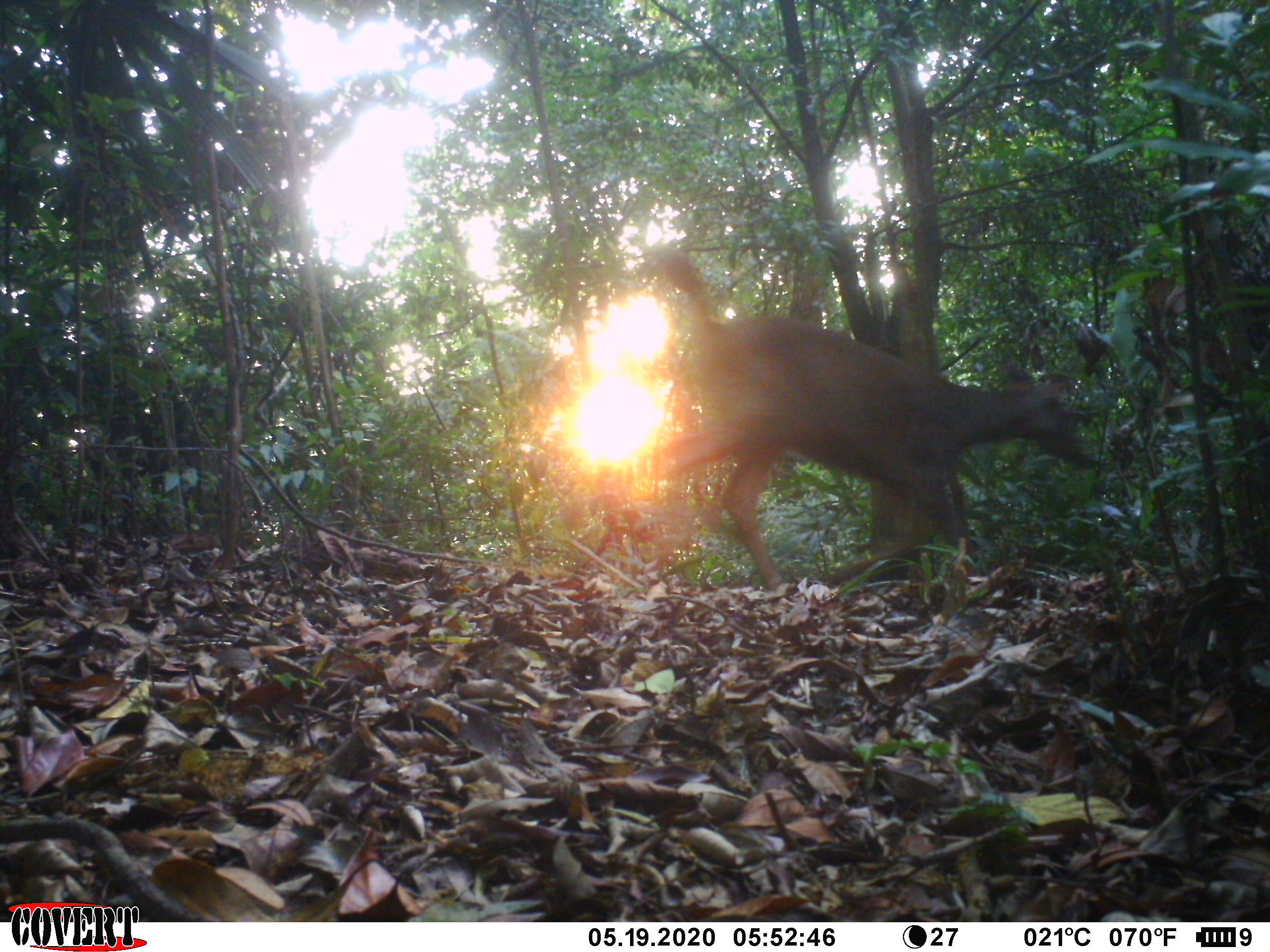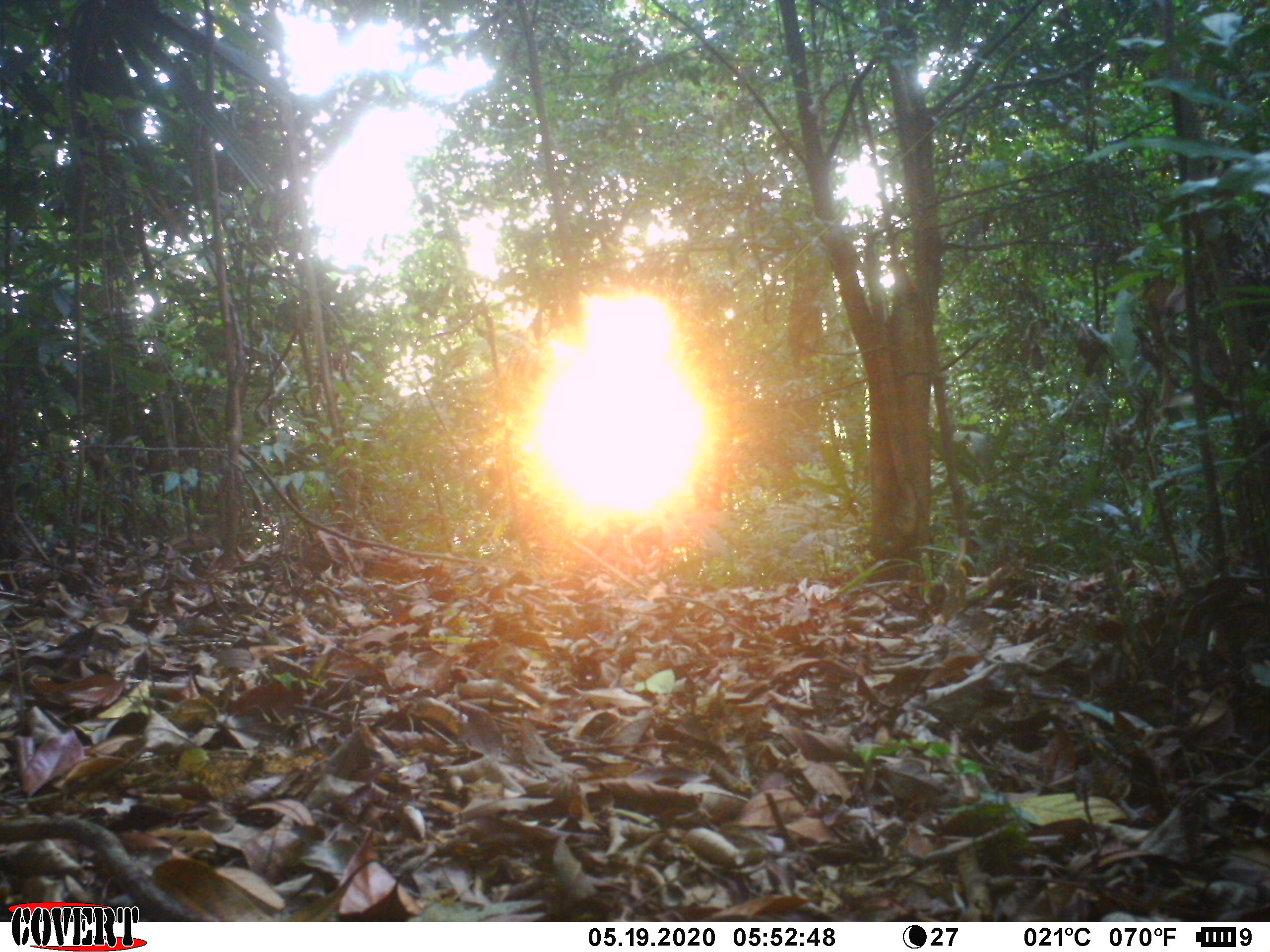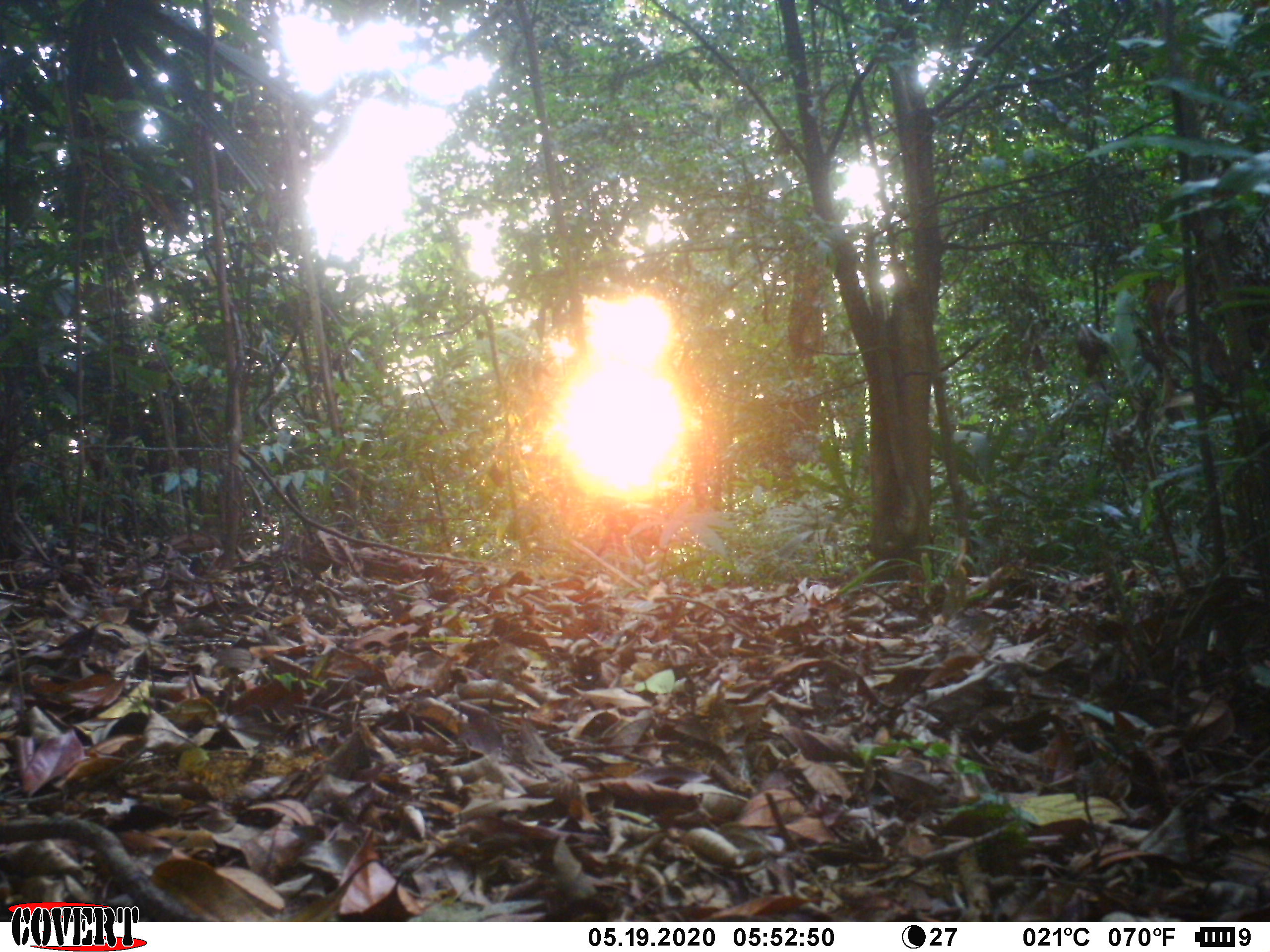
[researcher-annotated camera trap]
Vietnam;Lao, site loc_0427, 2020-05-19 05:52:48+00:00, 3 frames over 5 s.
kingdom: Animalia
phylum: Chordata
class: Mammalia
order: Artiodactyla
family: Cervidae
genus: Rusa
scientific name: Rusa unicolor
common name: sambar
Sambar (Rusa unicolor). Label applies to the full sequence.